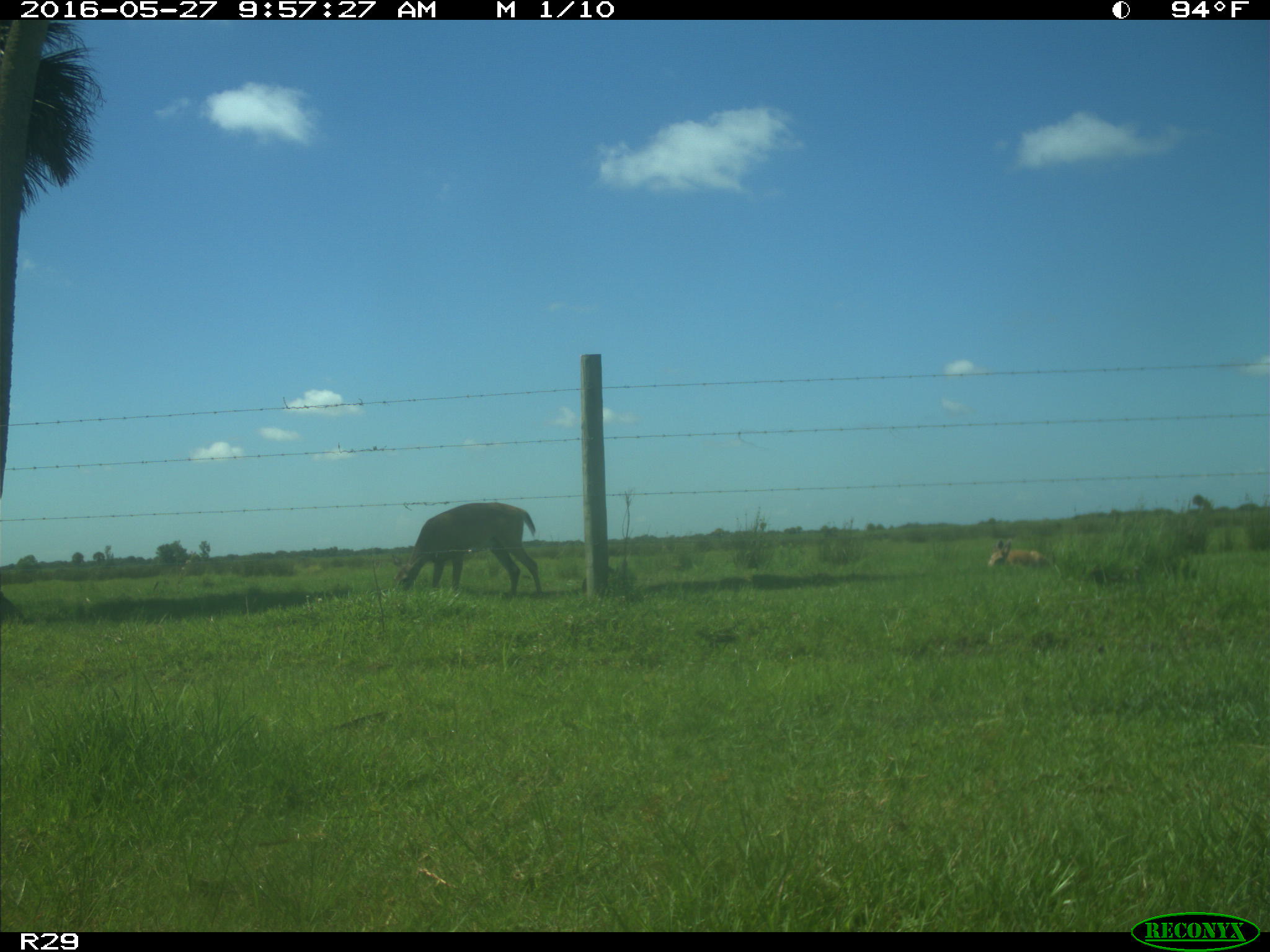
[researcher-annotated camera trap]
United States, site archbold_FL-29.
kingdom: Animalia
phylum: Chordata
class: Mammalia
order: Artiodactyla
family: Cervidae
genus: Odocoileus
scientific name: Odocoileus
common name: deer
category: unidentified deer